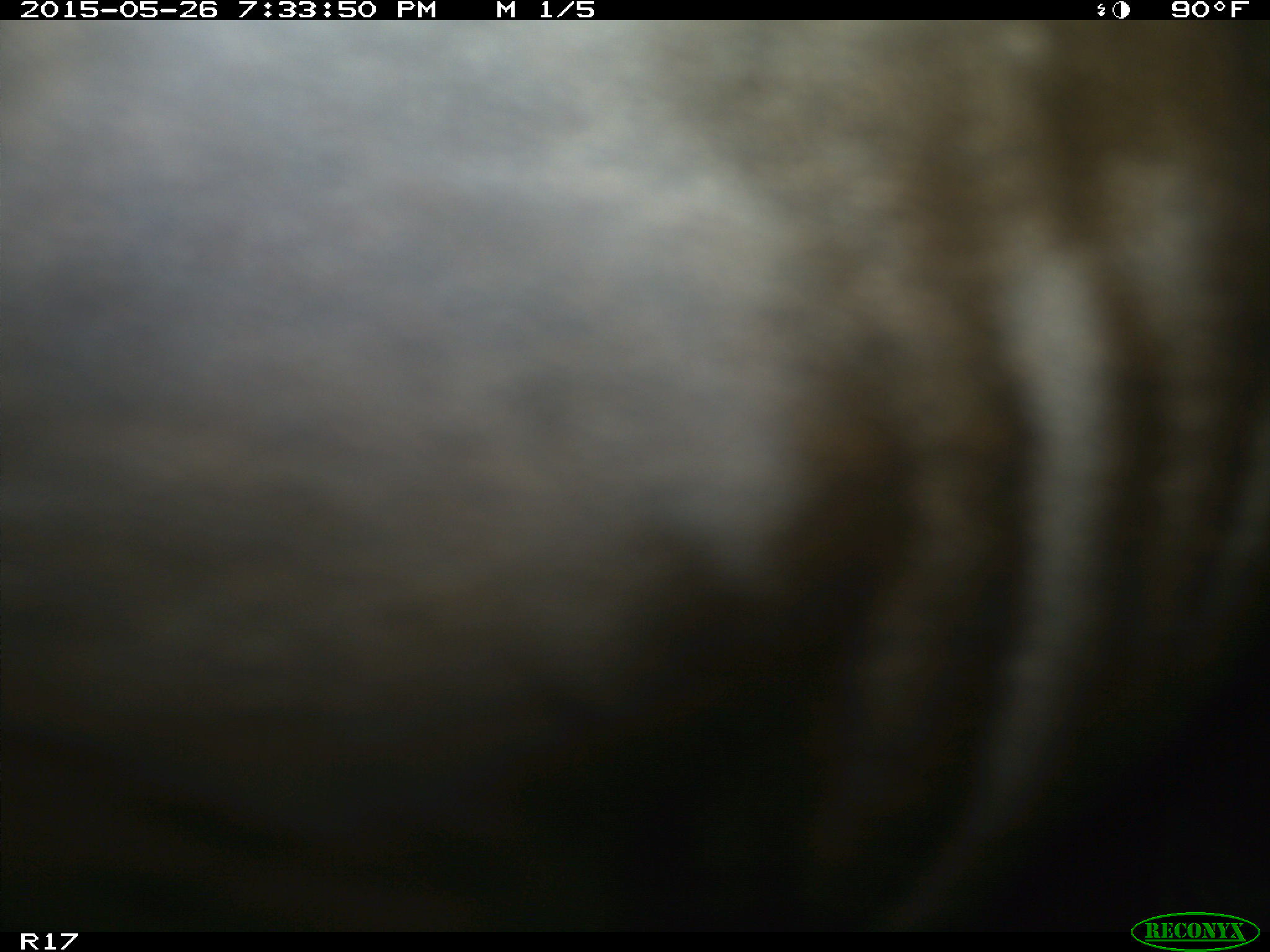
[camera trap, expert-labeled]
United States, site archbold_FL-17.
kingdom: Animalia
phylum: Chordata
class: Mammalia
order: Artiodactyla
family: Bovidae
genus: Bos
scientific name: Bos taurus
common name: domestic cow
Bos taurus (domestic cow).